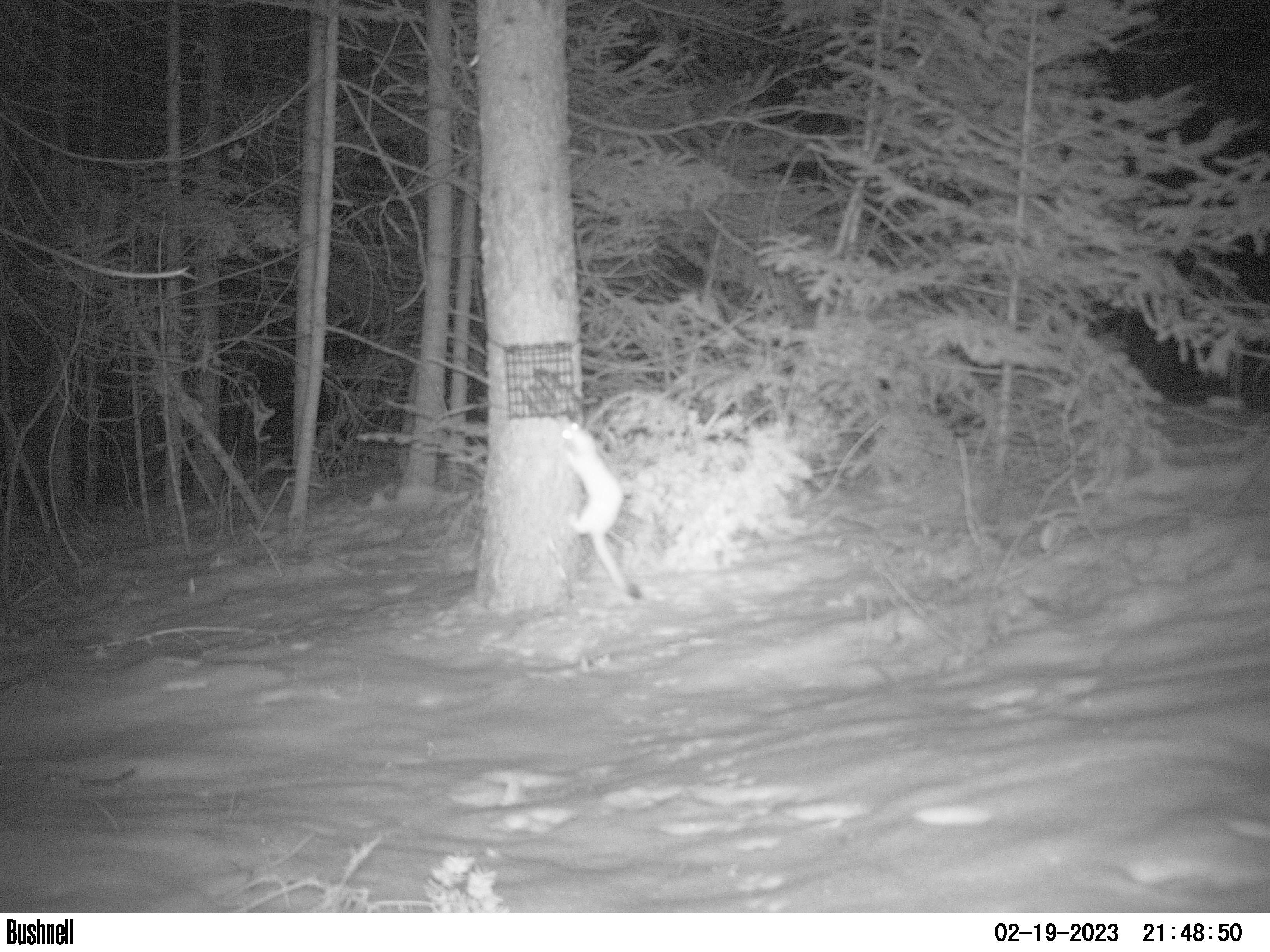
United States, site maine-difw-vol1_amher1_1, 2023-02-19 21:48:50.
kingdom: Animalia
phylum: Chordata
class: Mammalia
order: Carnivora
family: Mustelidae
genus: Neogale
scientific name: Neogale frenata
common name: long-tailed weasel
Long-tailed weasel (Neogale frenata).